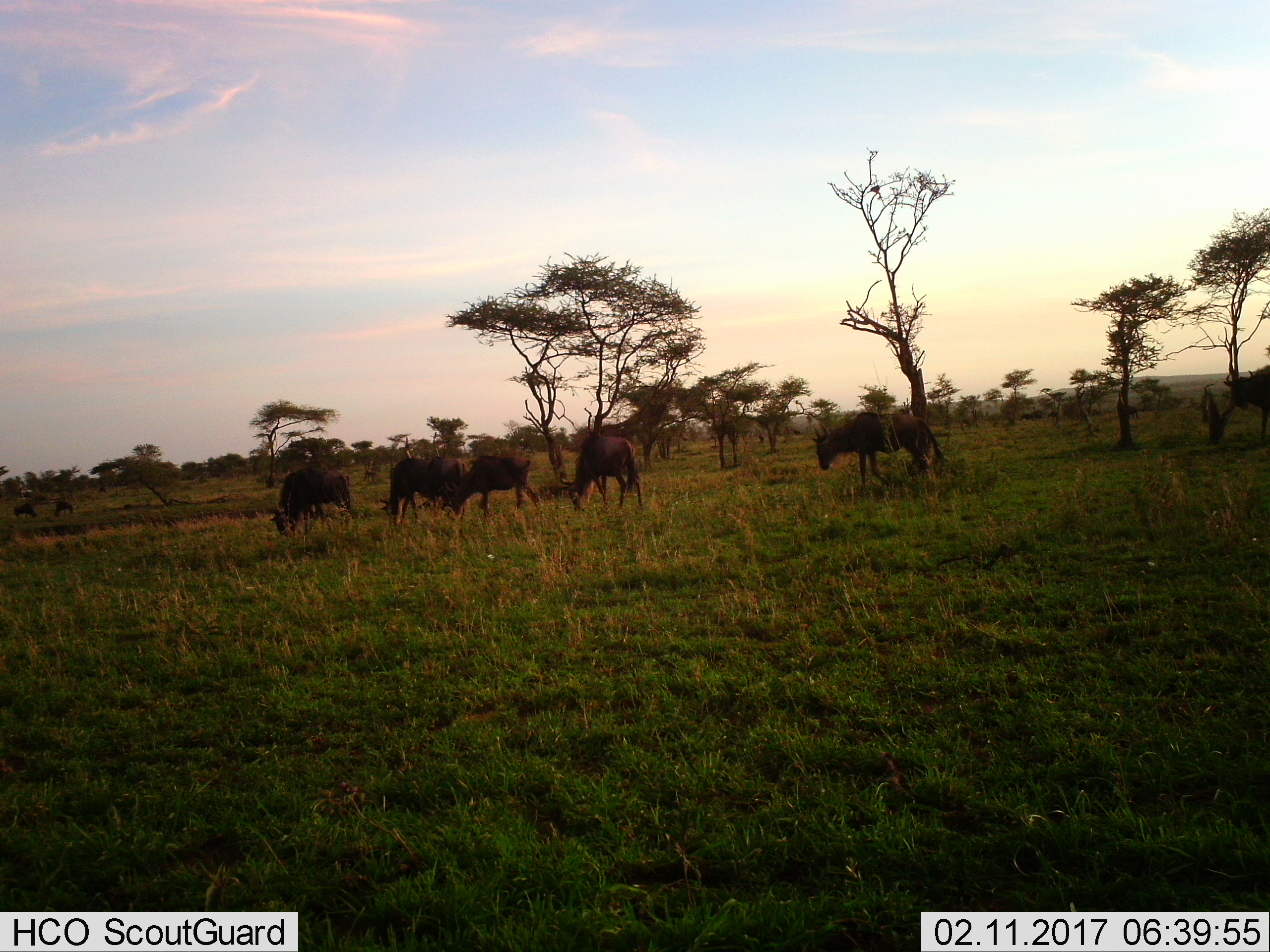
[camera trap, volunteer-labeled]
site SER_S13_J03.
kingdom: Animalia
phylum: Chordata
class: Mammalia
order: Artiodactyla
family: Bovidae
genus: Connochaetes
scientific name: Connochaetes taurinus taurinus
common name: blue wildebeest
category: wildebeestblue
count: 6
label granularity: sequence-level